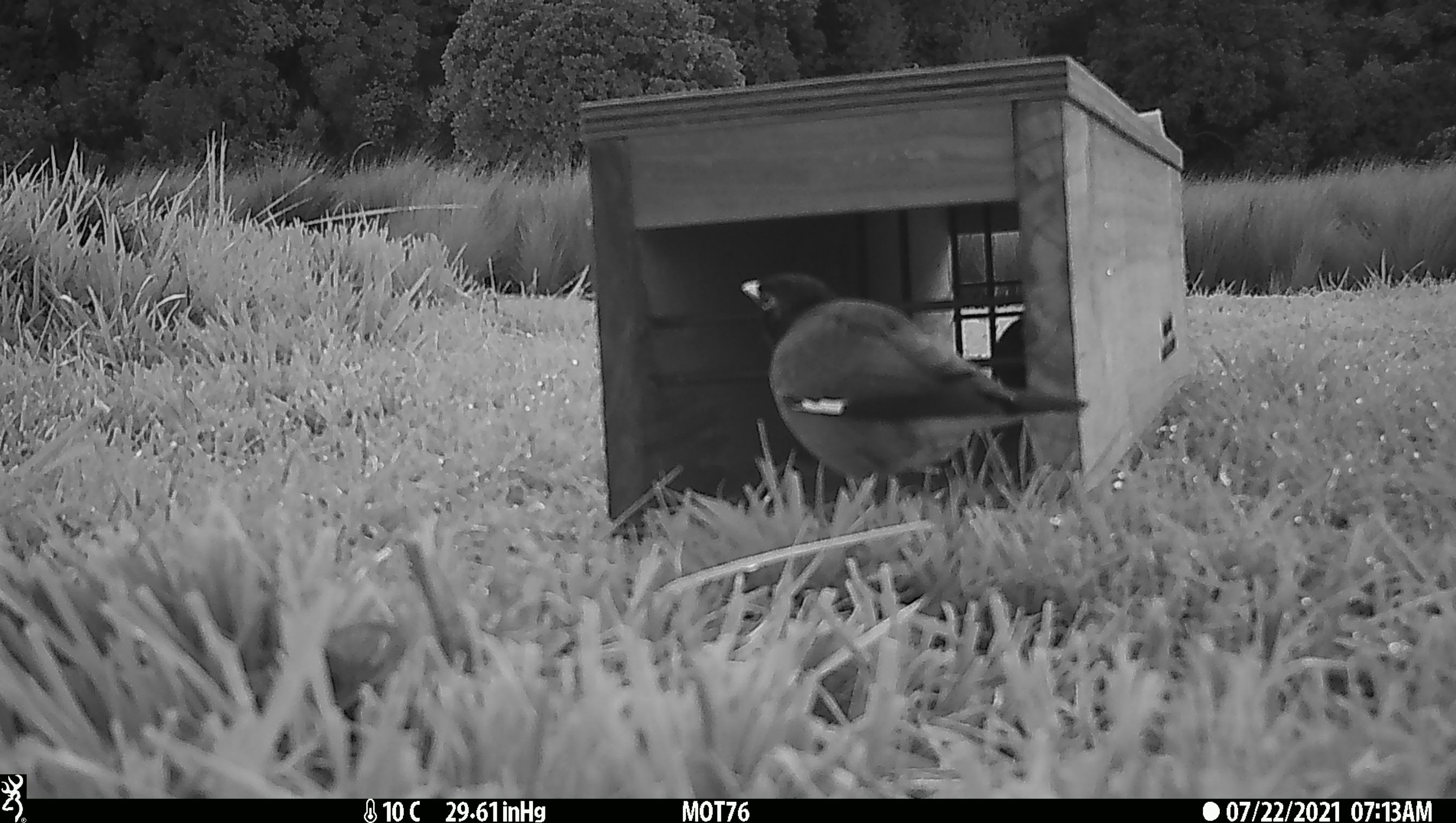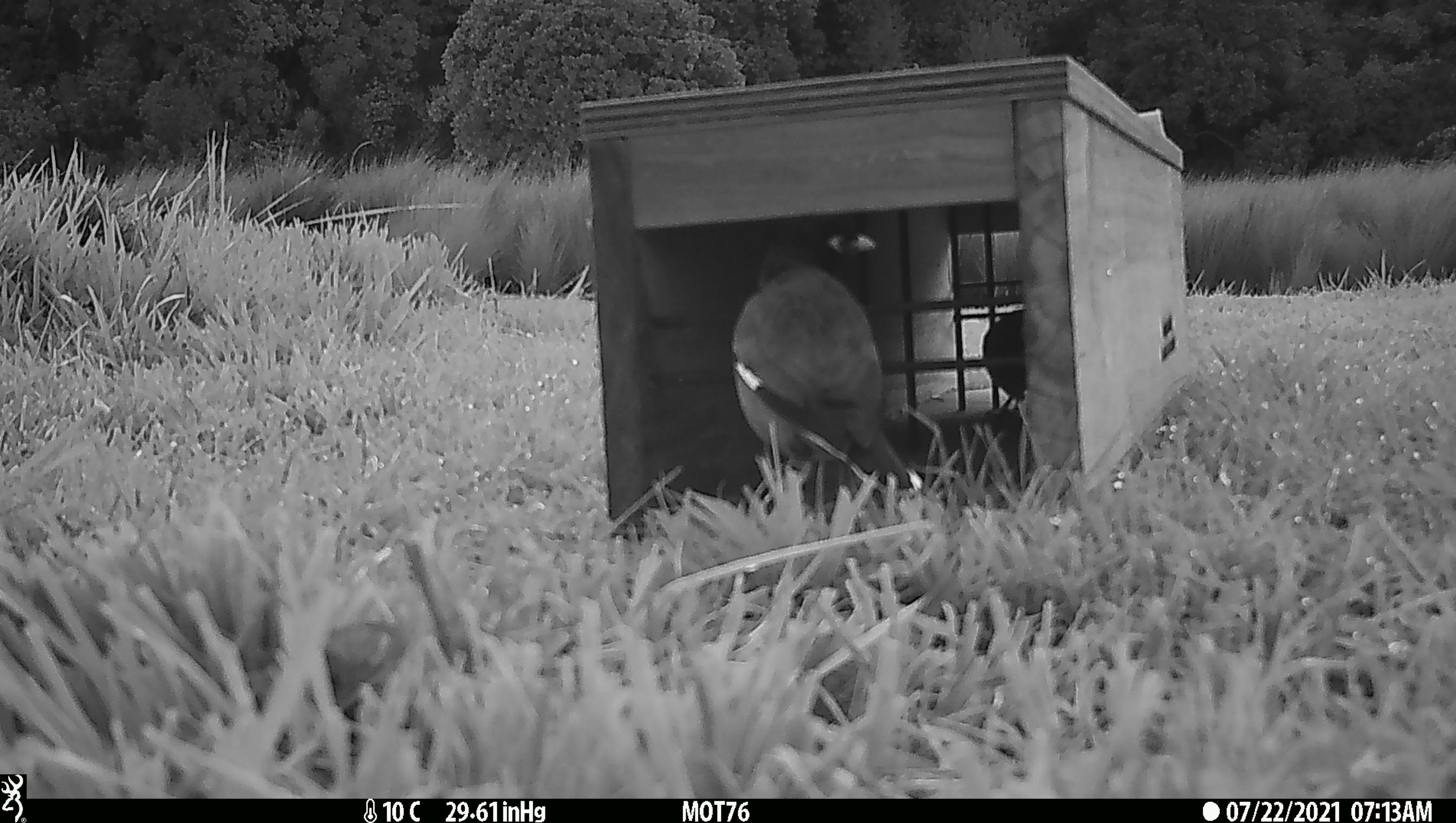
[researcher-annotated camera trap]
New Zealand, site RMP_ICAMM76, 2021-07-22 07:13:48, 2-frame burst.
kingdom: Animalia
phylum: Chordata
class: Aves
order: Passeriformes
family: Sturnidae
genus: Acridotheres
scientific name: Acridotheres tristis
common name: common myna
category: myna